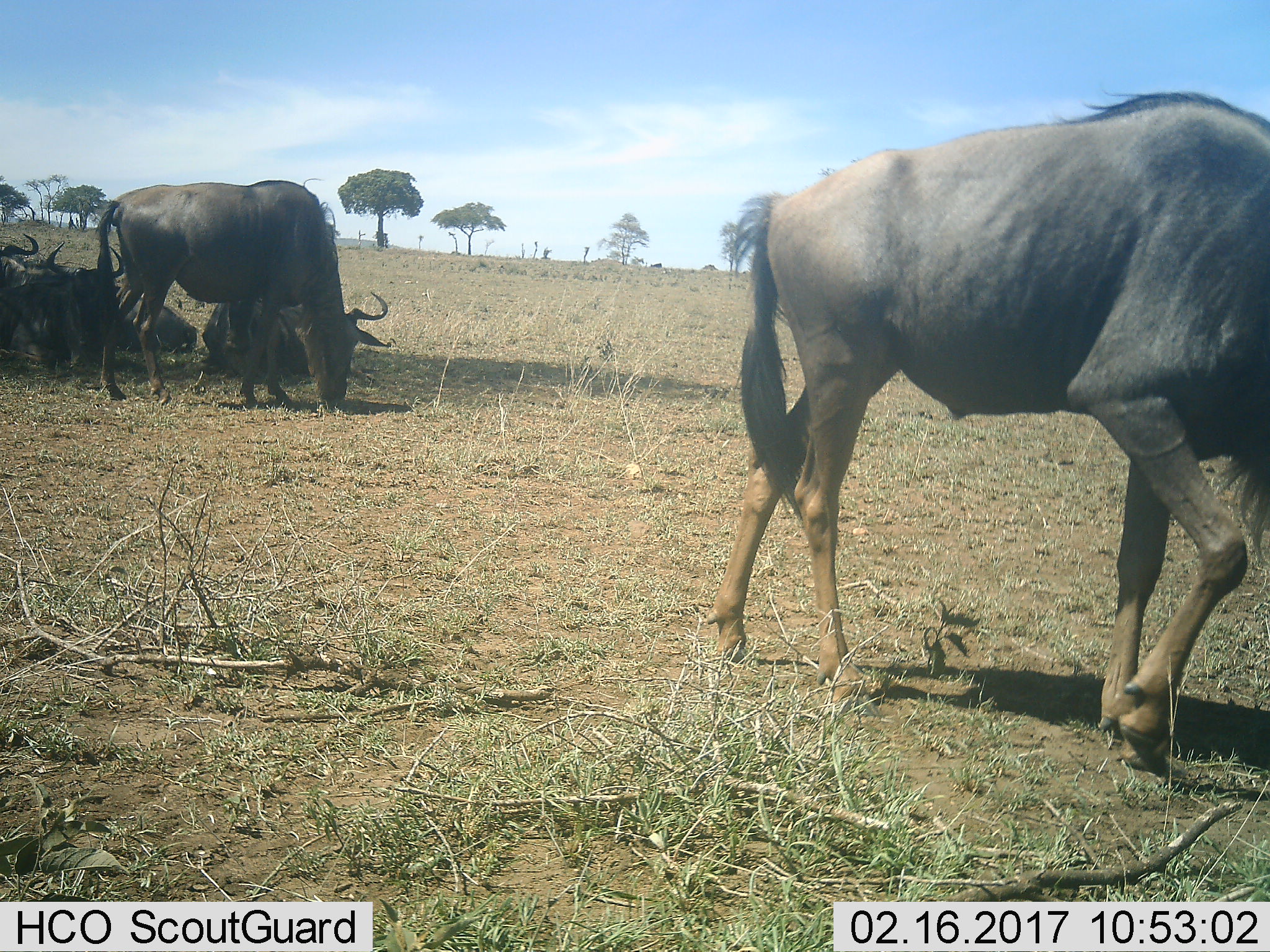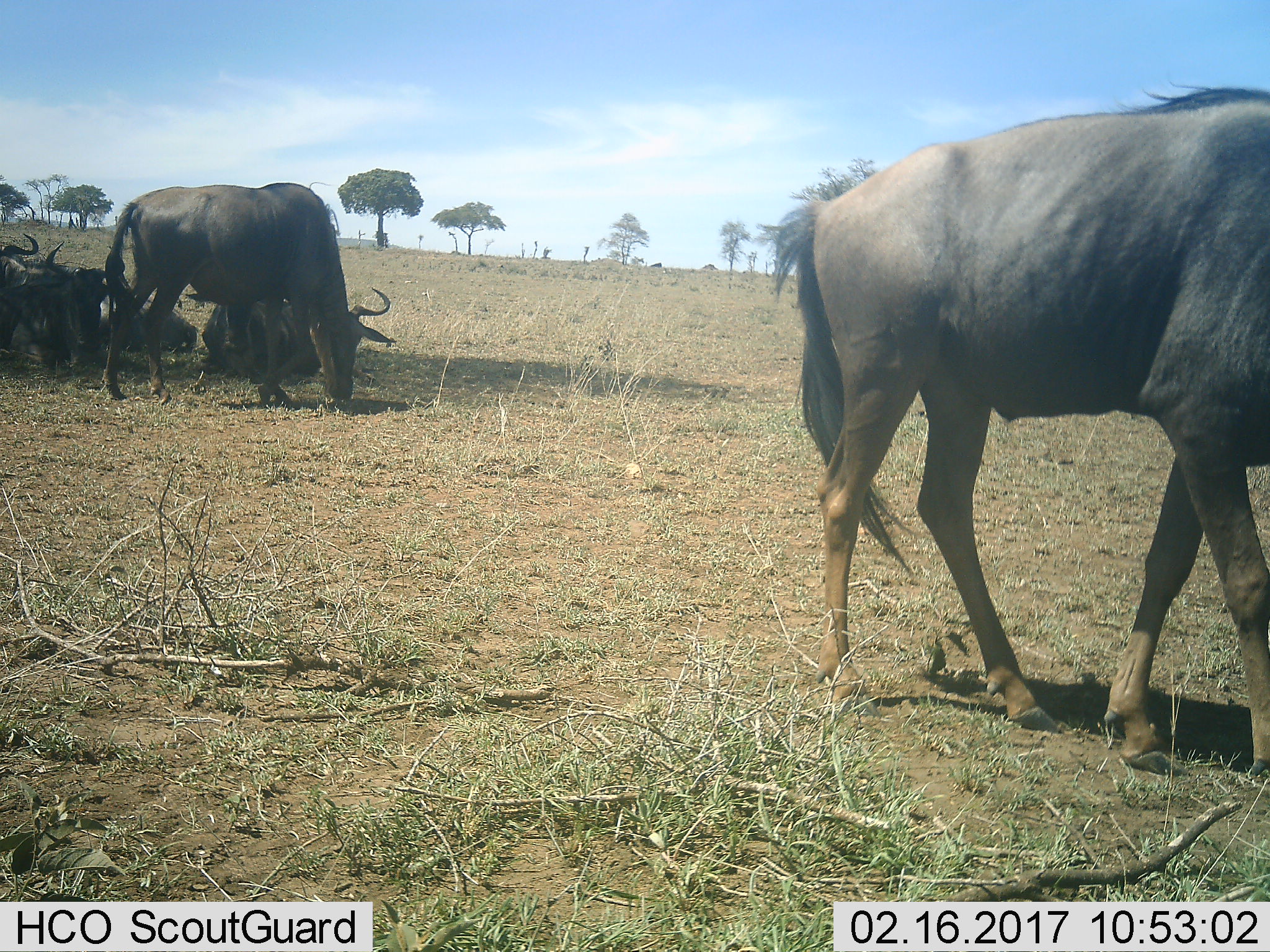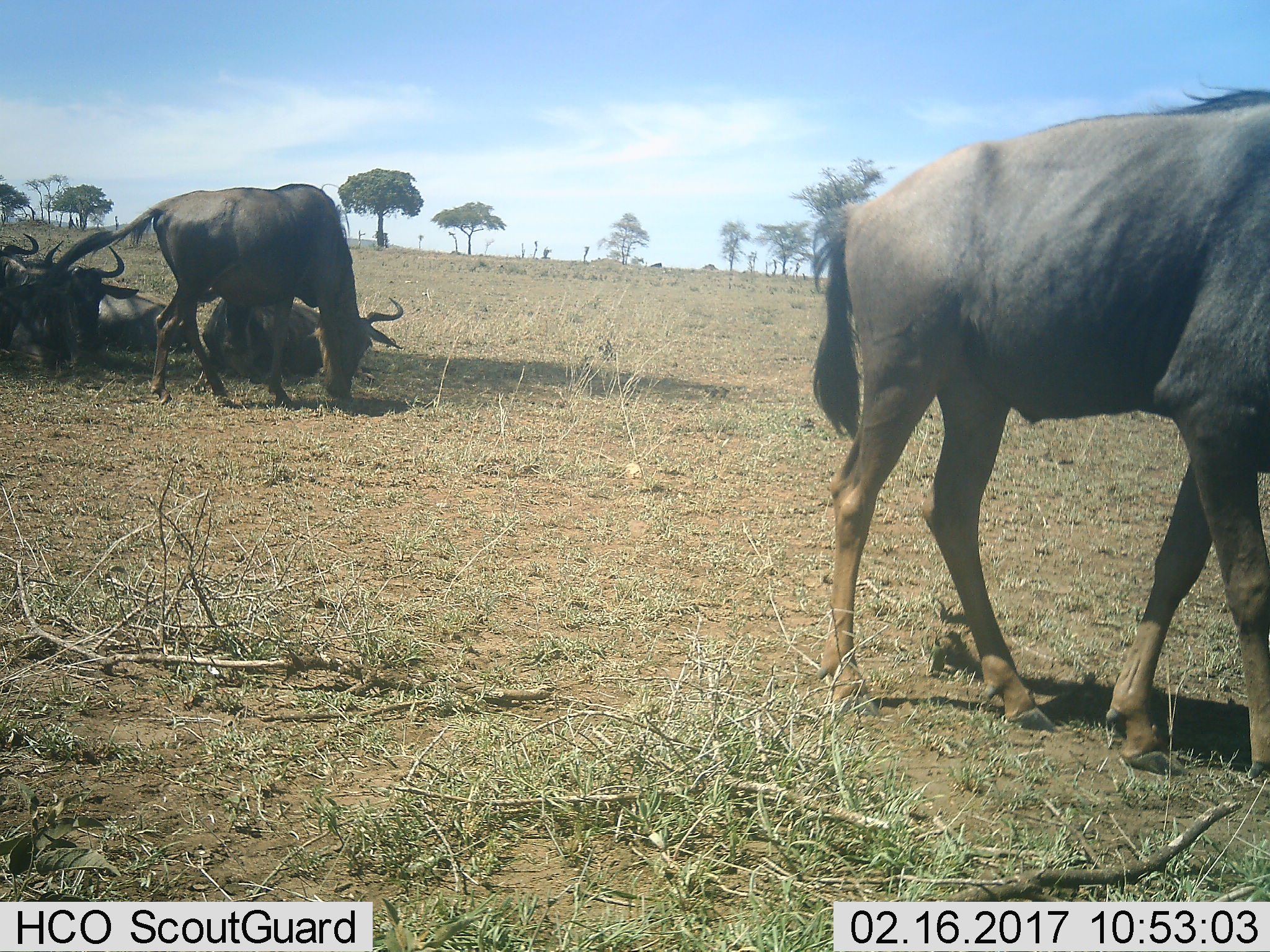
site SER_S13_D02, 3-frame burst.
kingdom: Animalia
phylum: Chordata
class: Mammalia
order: Artiodactyla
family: Bovidae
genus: Connochaetes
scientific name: Connochaetes taurinus taurinus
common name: blue wildebeest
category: wildebeestblue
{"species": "wildebeestblue (blue wildebeest) (Connochaetes taurinus taurinus)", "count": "6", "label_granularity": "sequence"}